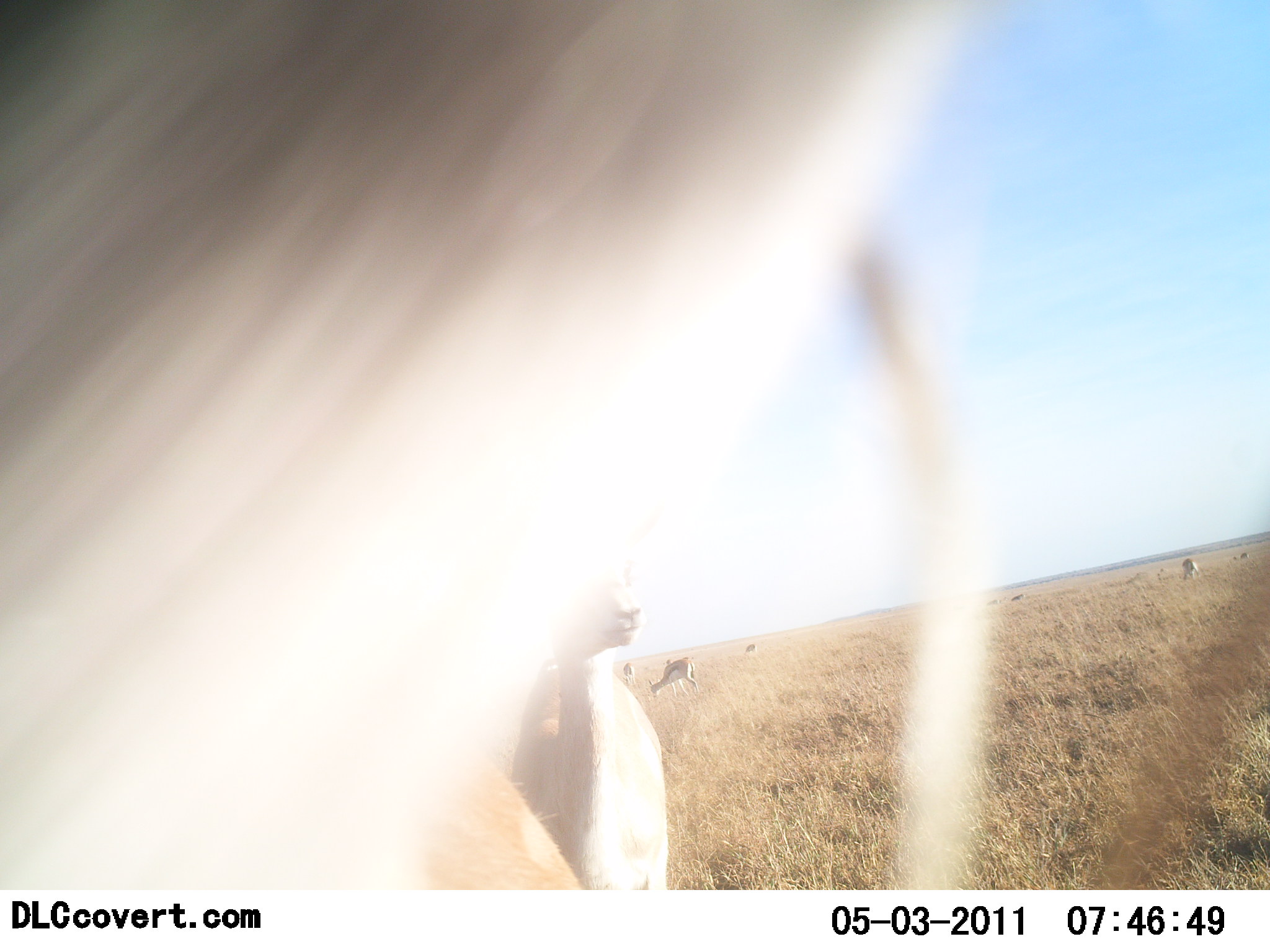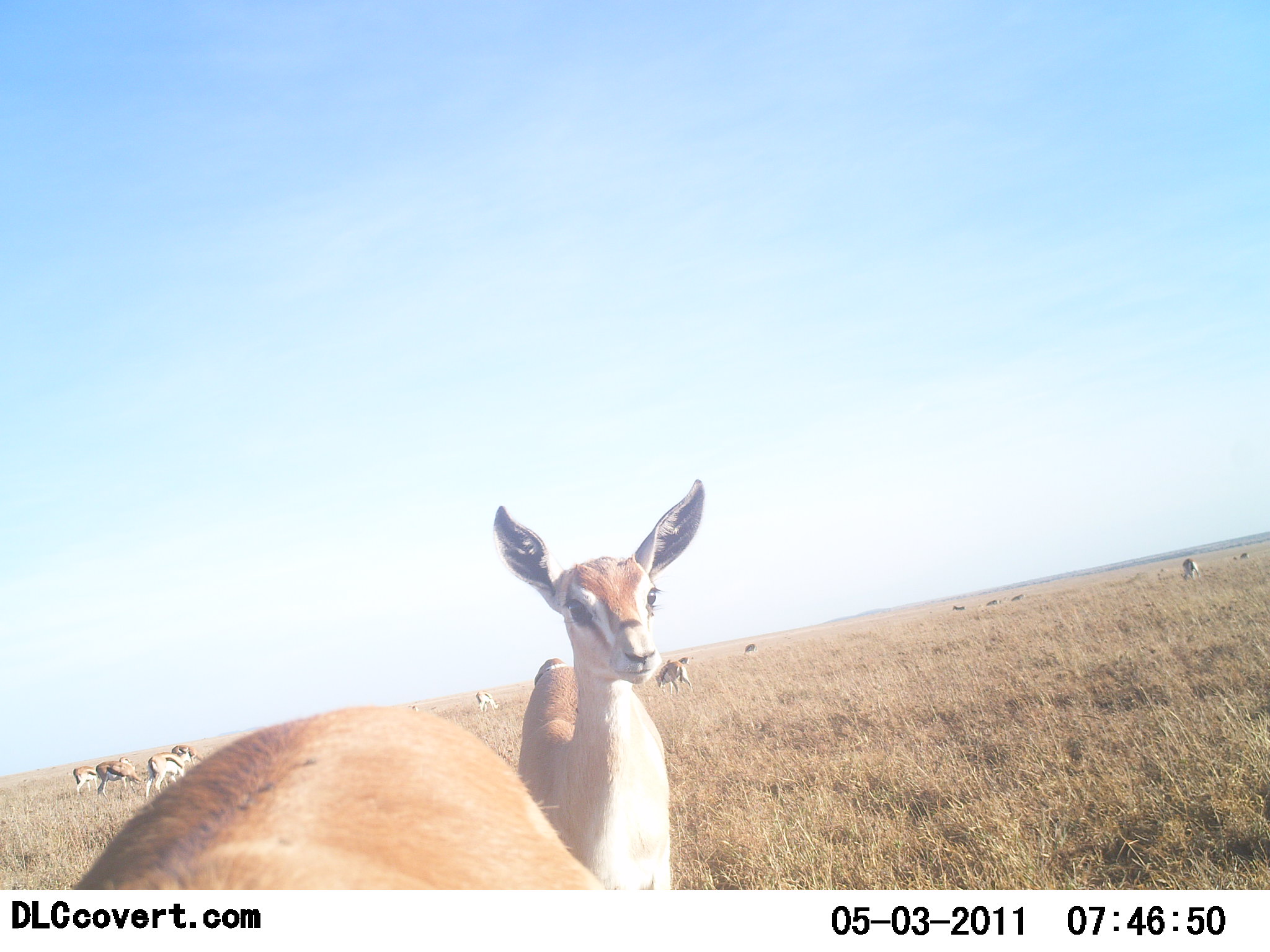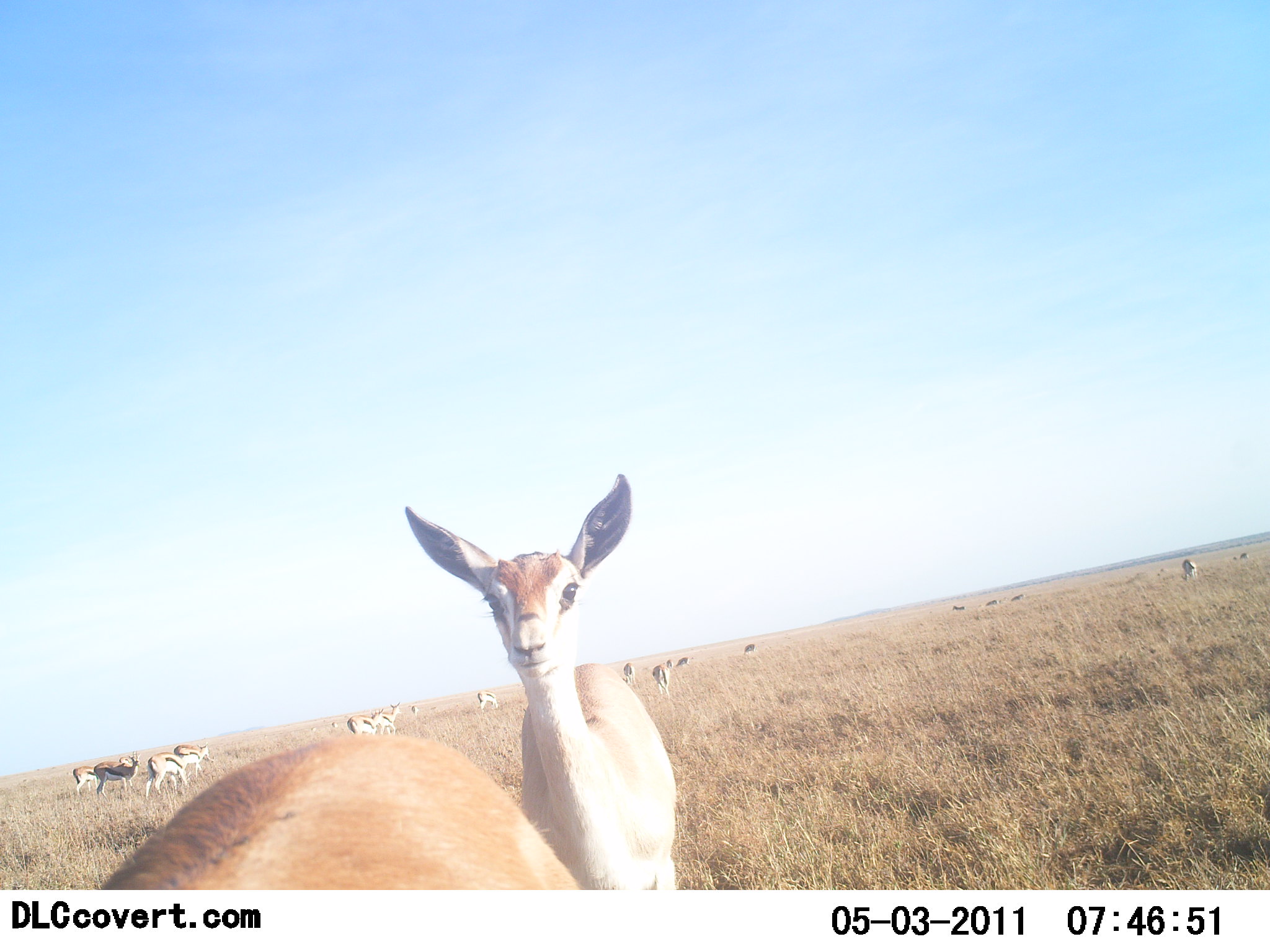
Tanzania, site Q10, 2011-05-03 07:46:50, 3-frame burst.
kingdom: Animalia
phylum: Chordata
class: Mammalia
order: Artiodactyla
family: Bovidae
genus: Eudorcas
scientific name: Eudorcas thomsonii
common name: thomson's gazelle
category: gazellethomsons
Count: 11-50.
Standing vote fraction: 83%.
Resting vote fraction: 0%.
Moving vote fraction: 33%.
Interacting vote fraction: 0%.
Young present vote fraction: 8%.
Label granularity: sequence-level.